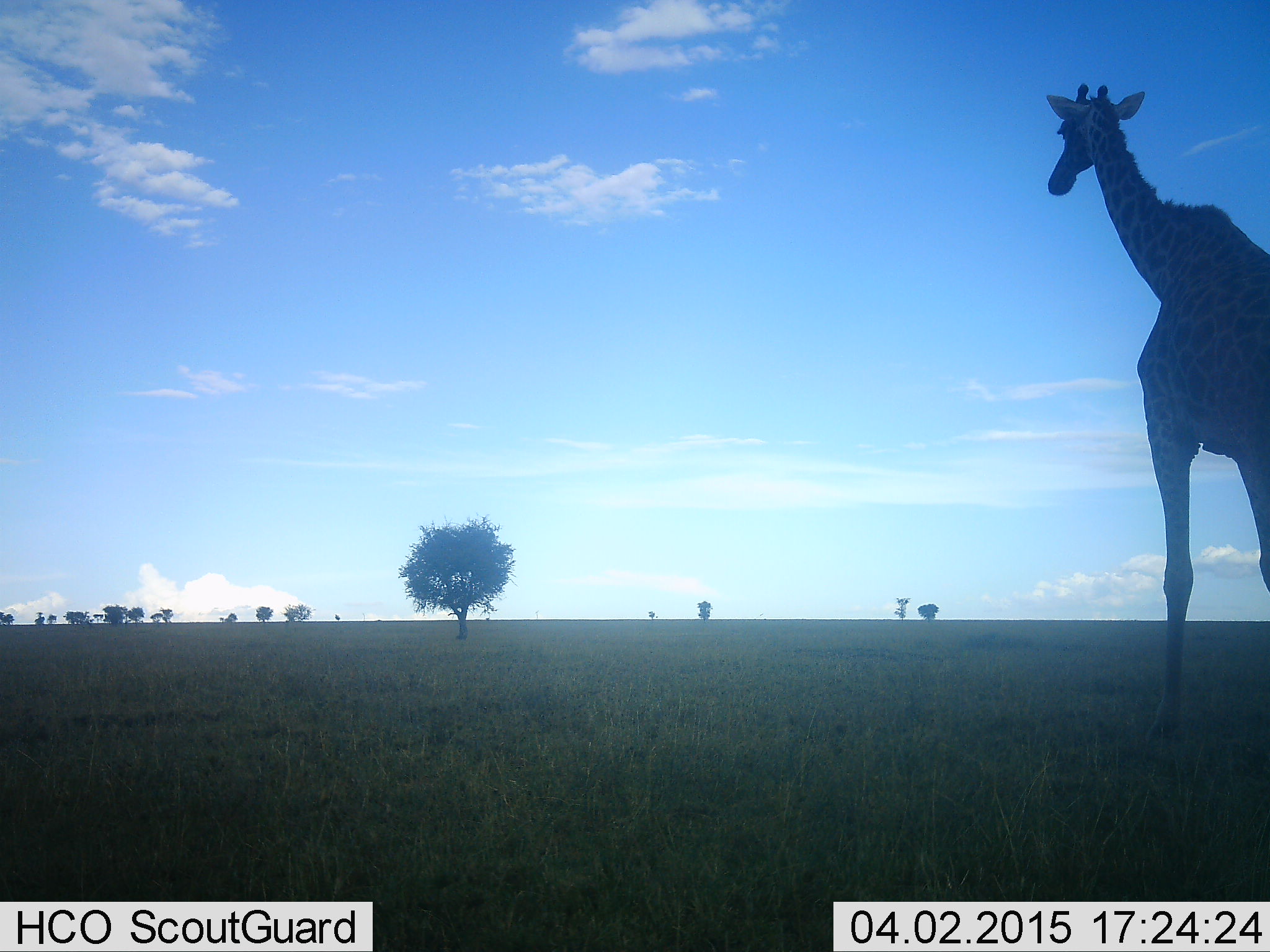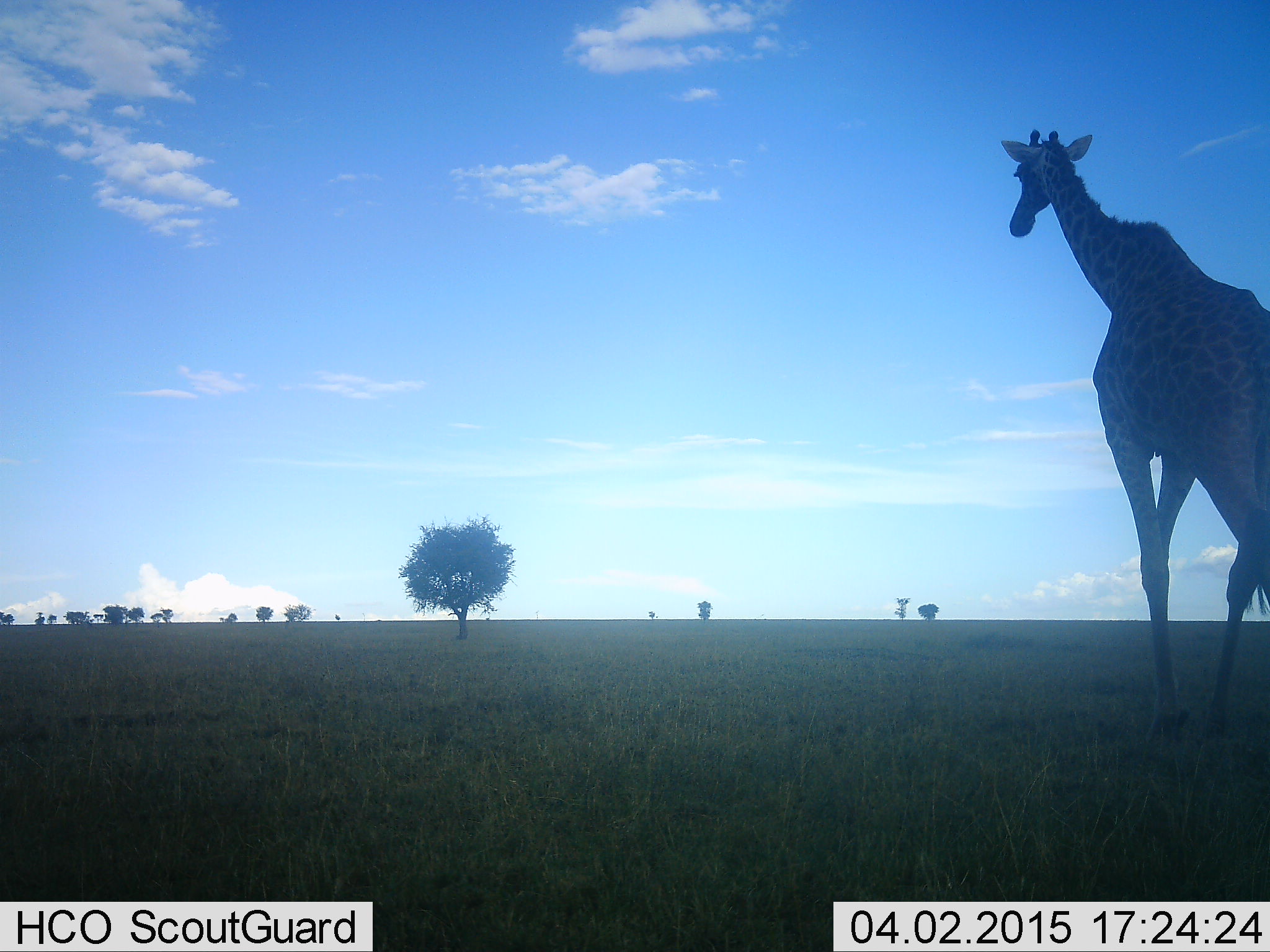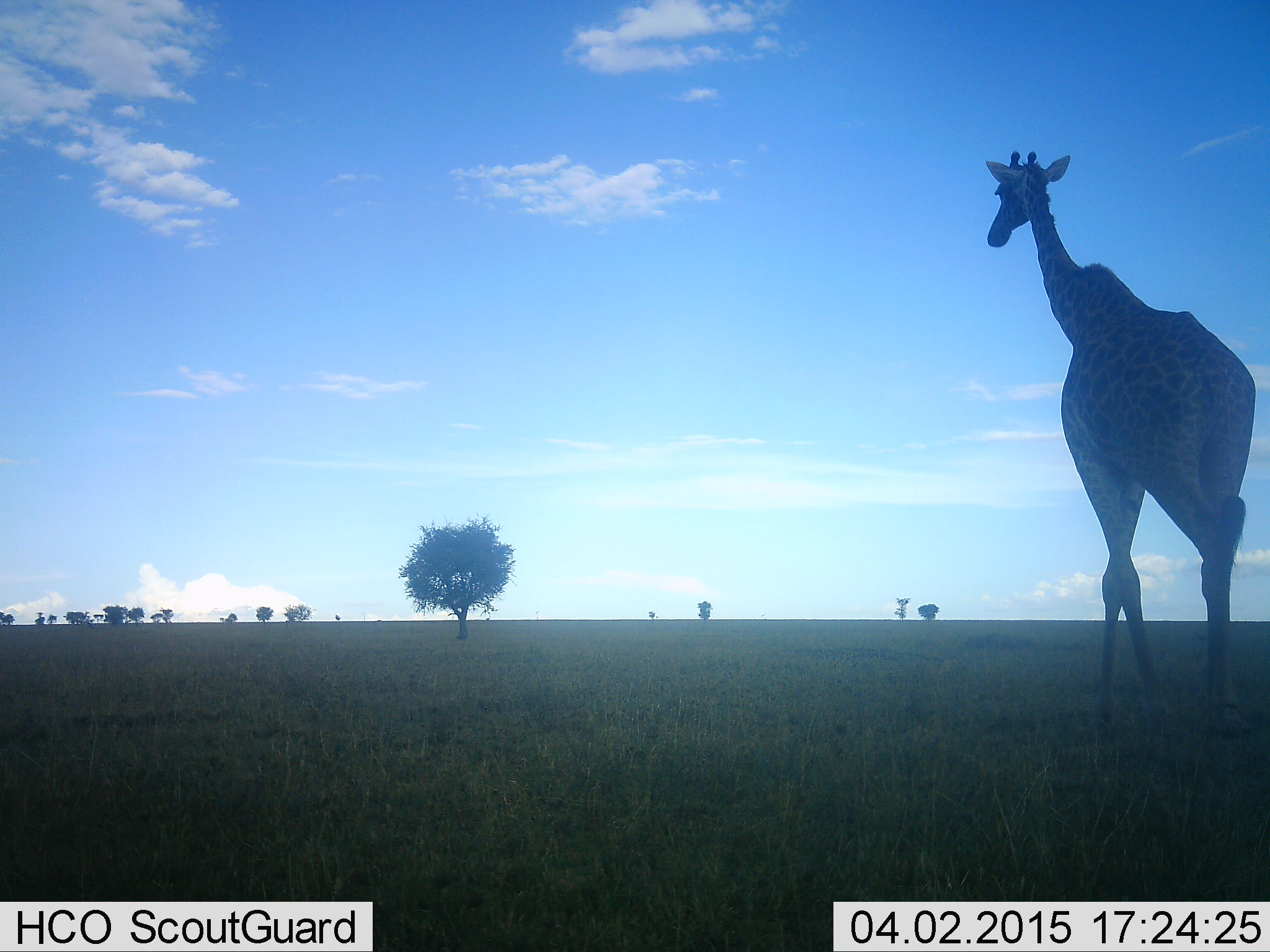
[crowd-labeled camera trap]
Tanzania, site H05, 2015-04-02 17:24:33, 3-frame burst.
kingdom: Animalia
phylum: Chordata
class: Mammalia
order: Artiodactyla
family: Giraffidae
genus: Giraffa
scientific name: Giraffa camelopardalis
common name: giraffe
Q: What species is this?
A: Giraffe (Giraffa camelopardalis).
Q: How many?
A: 1.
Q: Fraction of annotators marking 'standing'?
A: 0%.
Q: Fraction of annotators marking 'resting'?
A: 0%.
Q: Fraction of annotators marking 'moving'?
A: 100%.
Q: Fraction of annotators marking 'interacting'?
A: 0%.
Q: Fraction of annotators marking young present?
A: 0%.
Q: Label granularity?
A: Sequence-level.